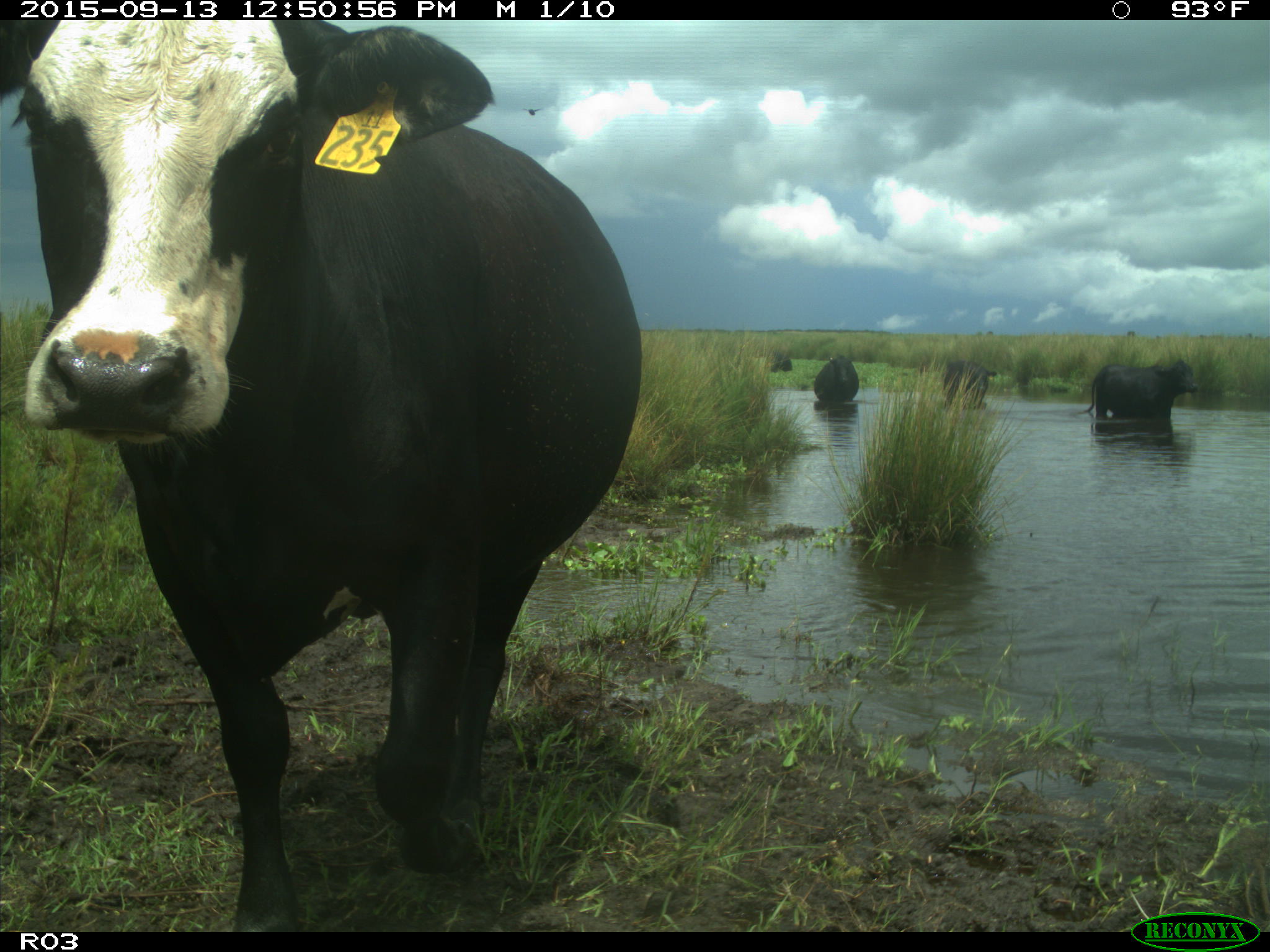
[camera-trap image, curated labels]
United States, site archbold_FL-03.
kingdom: Animalia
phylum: Chordata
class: Mammalia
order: Artiodactyla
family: Bovidae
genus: Bos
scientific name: Bos taurus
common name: domestic cow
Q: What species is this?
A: Bos taurus (domestic cow).